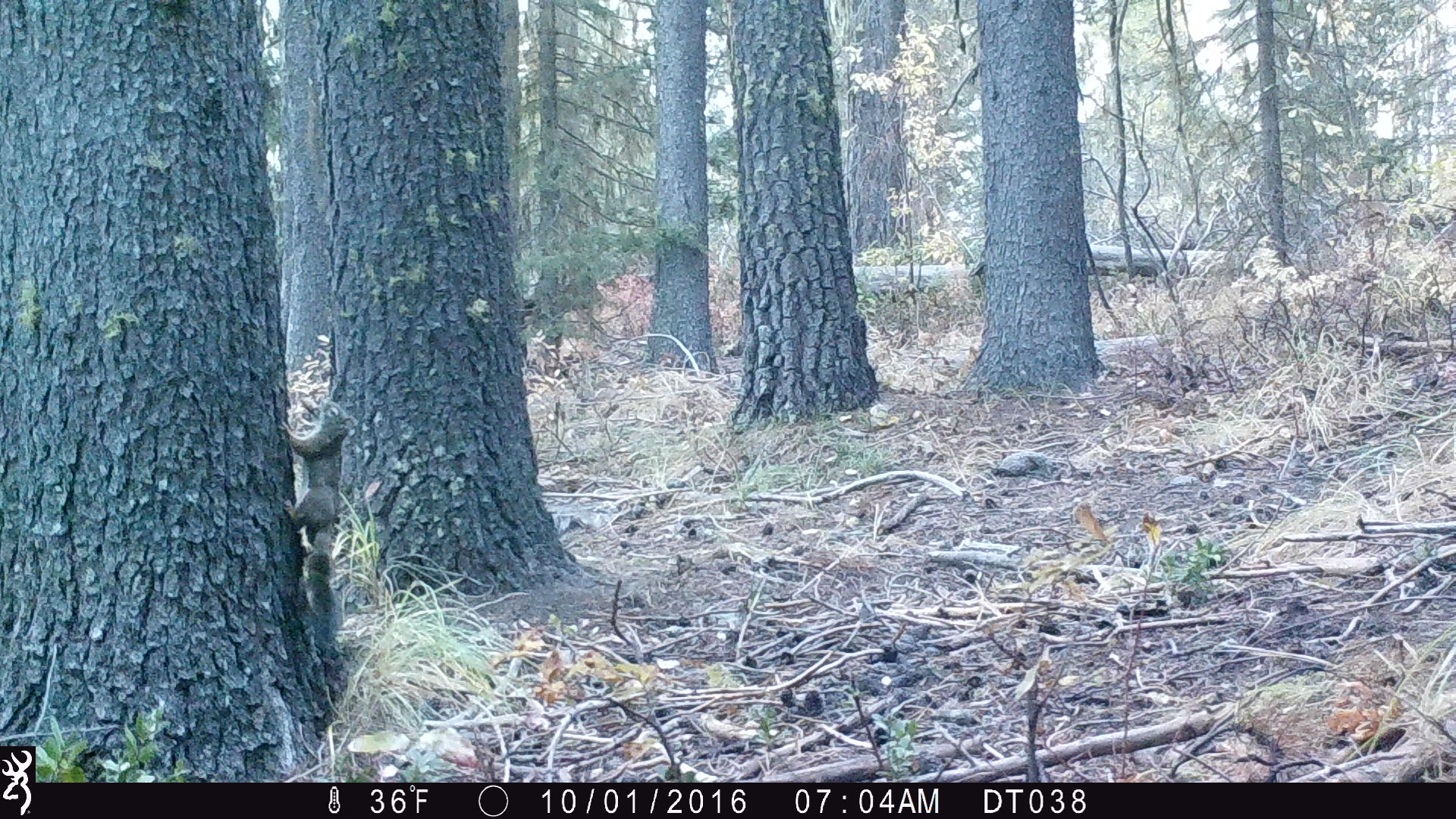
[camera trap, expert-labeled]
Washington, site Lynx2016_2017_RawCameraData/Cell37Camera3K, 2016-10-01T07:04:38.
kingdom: Animalia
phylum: Chordata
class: Mammalia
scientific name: Mammalia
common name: small mammal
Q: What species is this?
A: Small mammal (Mammalia).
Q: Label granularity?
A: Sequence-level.